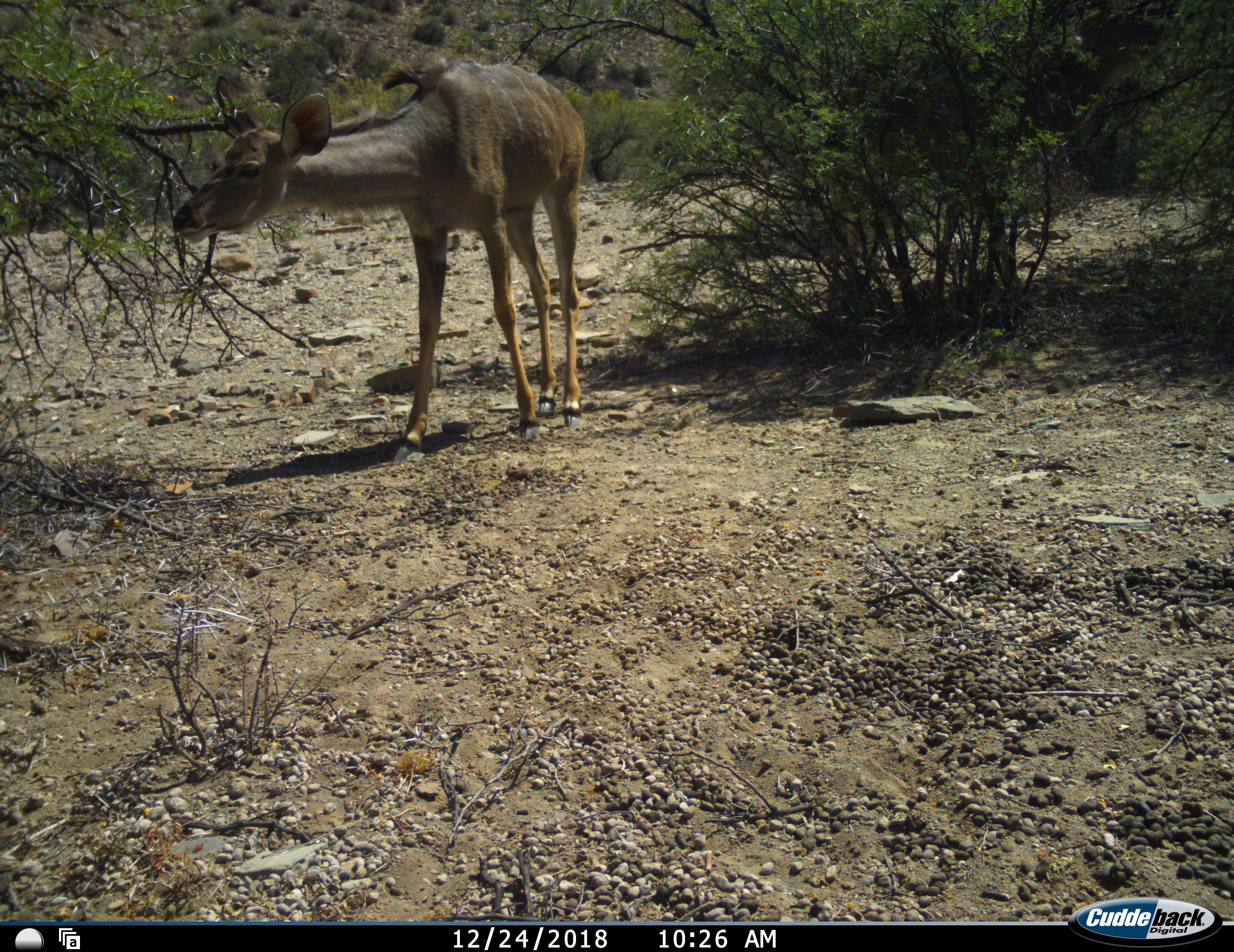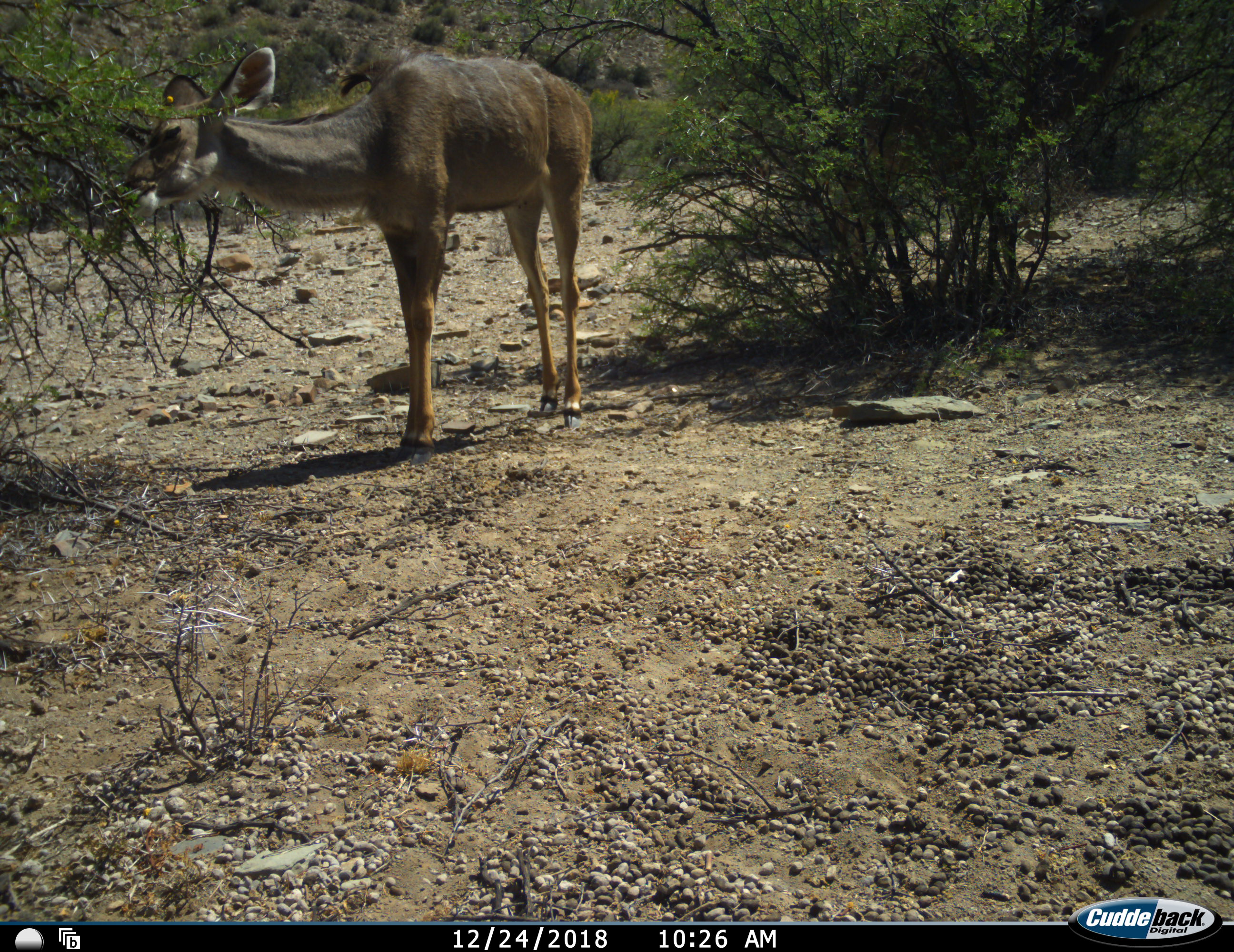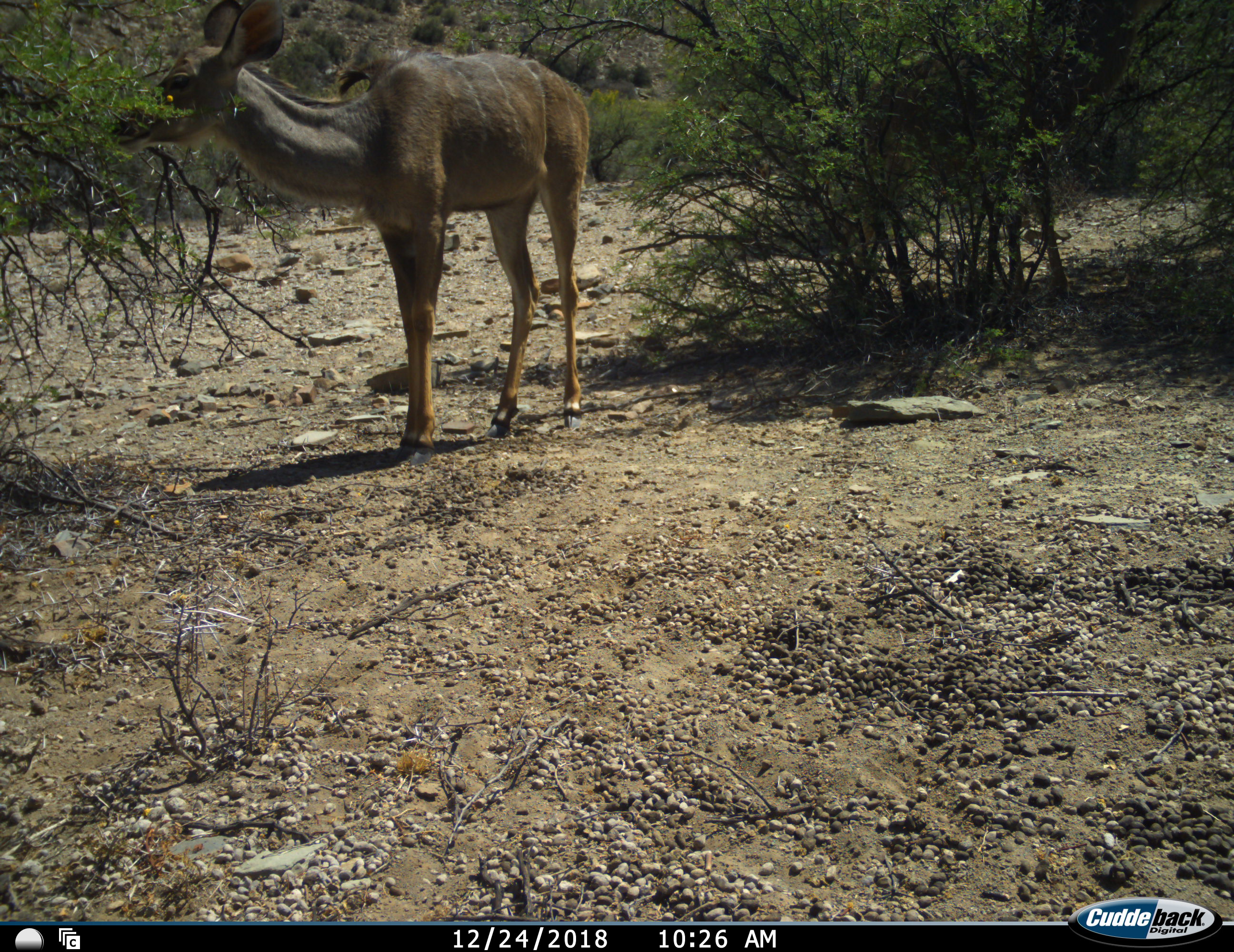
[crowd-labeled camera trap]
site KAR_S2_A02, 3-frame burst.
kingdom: Animalia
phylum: Chordata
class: Mammalia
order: Artiodactyla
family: Bovidae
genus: Tragelaphus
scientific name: Tragelaphus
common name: kudu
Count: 2.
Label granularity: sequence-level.